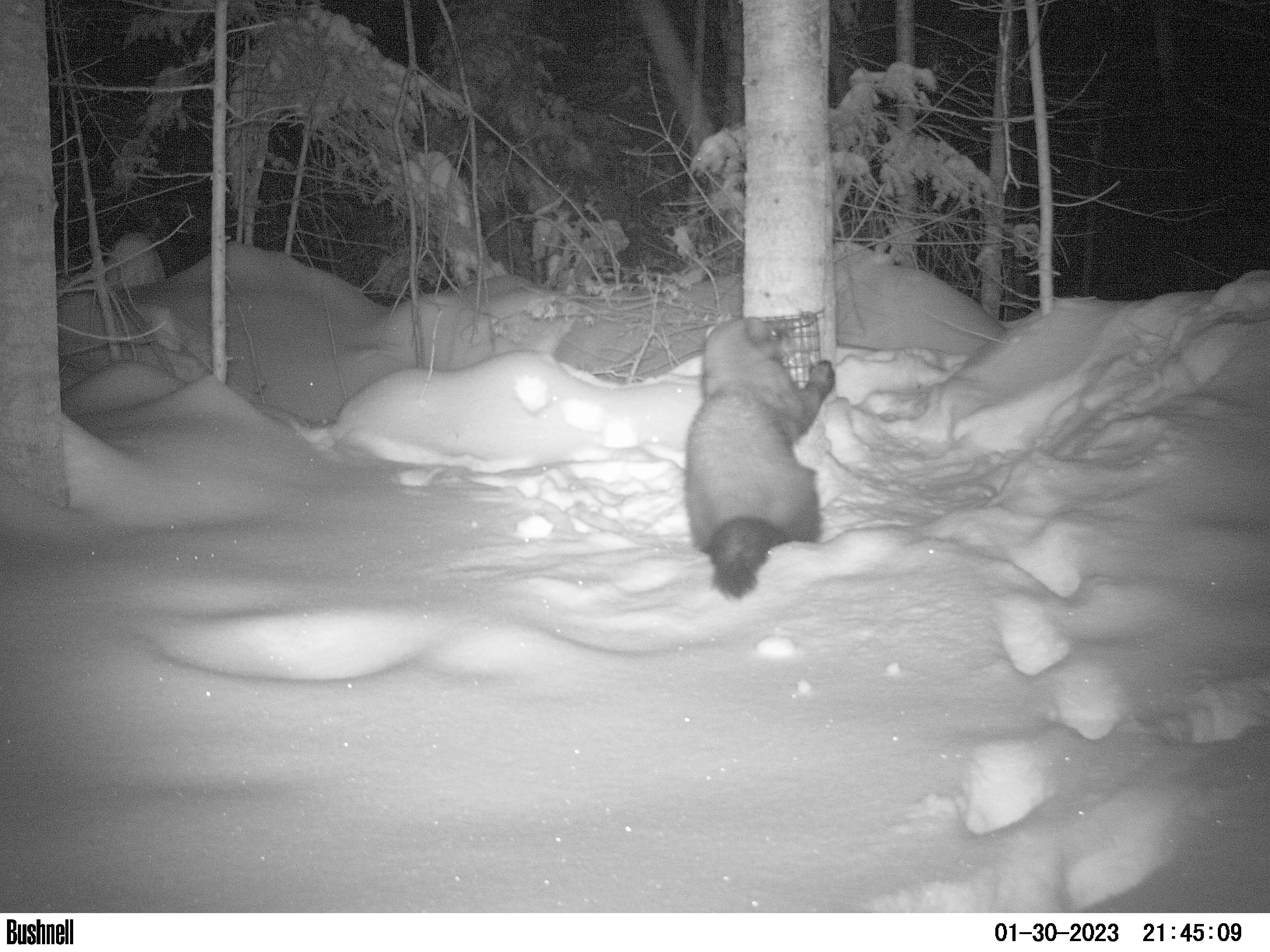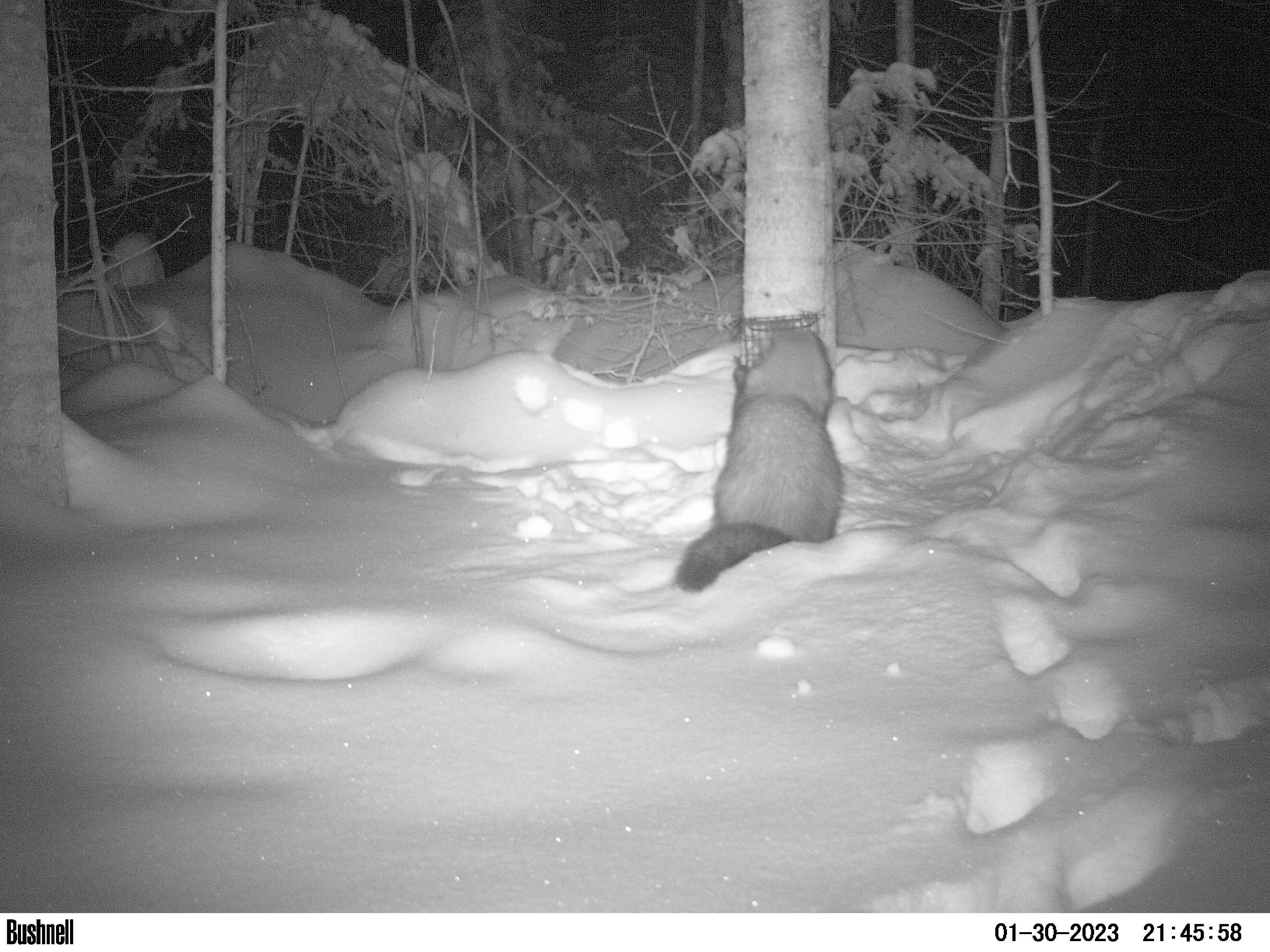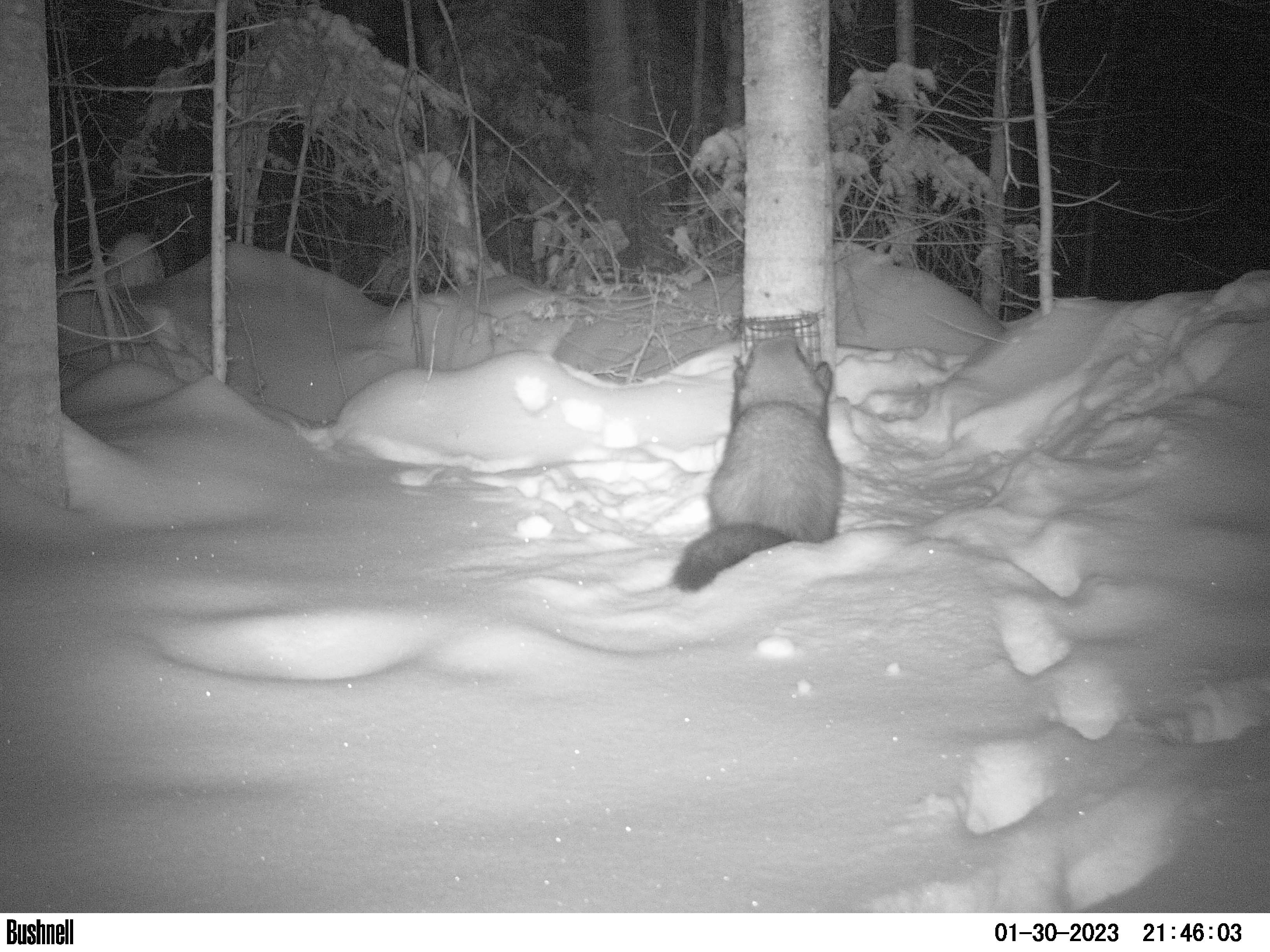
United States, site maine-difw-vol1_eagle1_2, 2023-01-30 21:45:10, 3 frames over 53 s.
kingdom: Animalia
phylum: Chordata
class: Mammalia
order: Carnivora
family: Mustelidae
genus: Pekania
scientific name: Pekania pennanti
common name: fisher